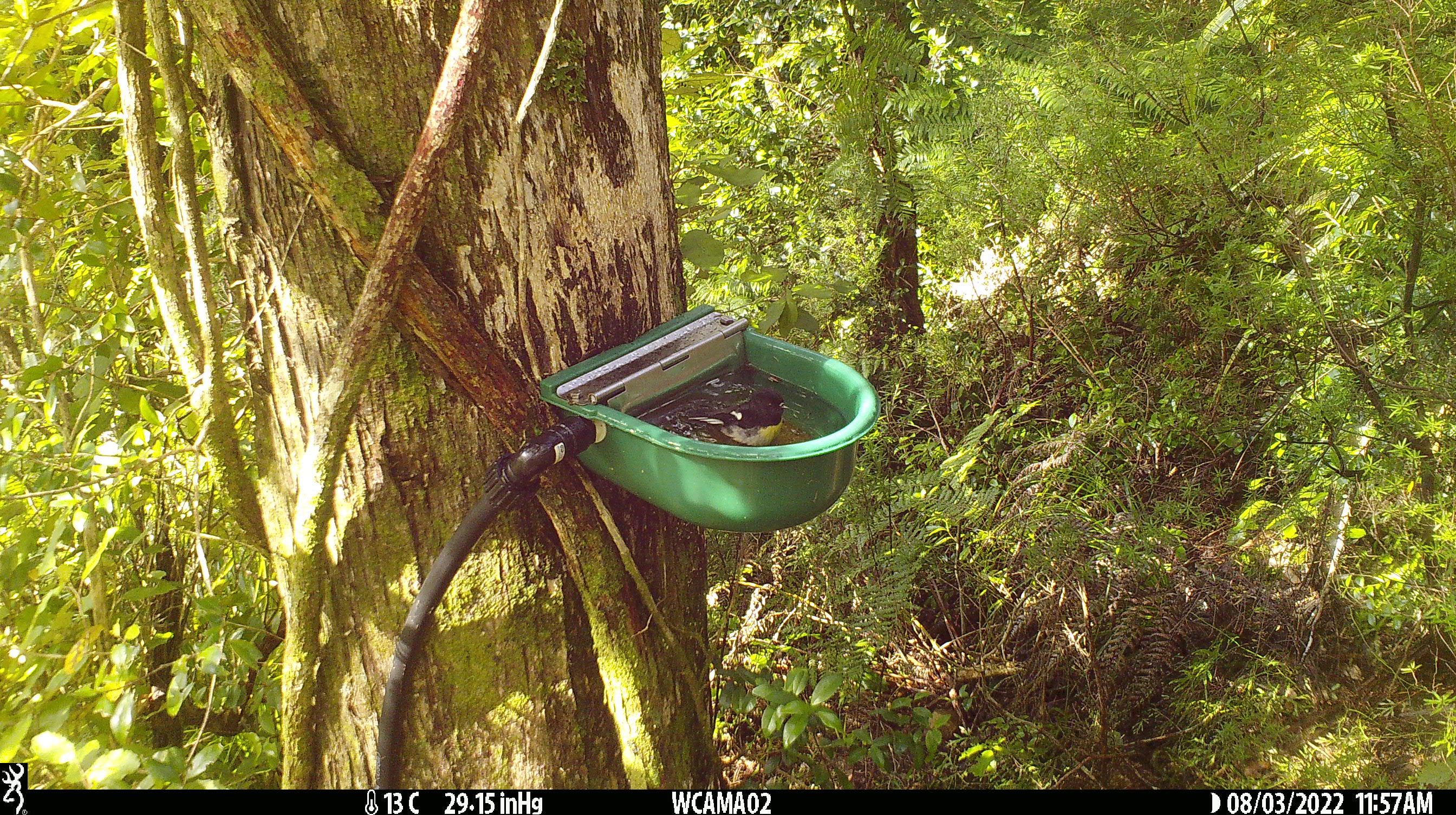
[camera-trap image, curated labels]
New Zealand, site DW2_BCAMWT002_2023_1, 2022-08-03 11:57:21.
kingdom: Animalia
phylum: Chordata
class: Aves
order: Passeriformes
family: Petroicidae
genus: Petroica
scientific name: Petroica macrocephala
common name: tomtit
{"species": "tomtit (Petroica macrocephala)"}